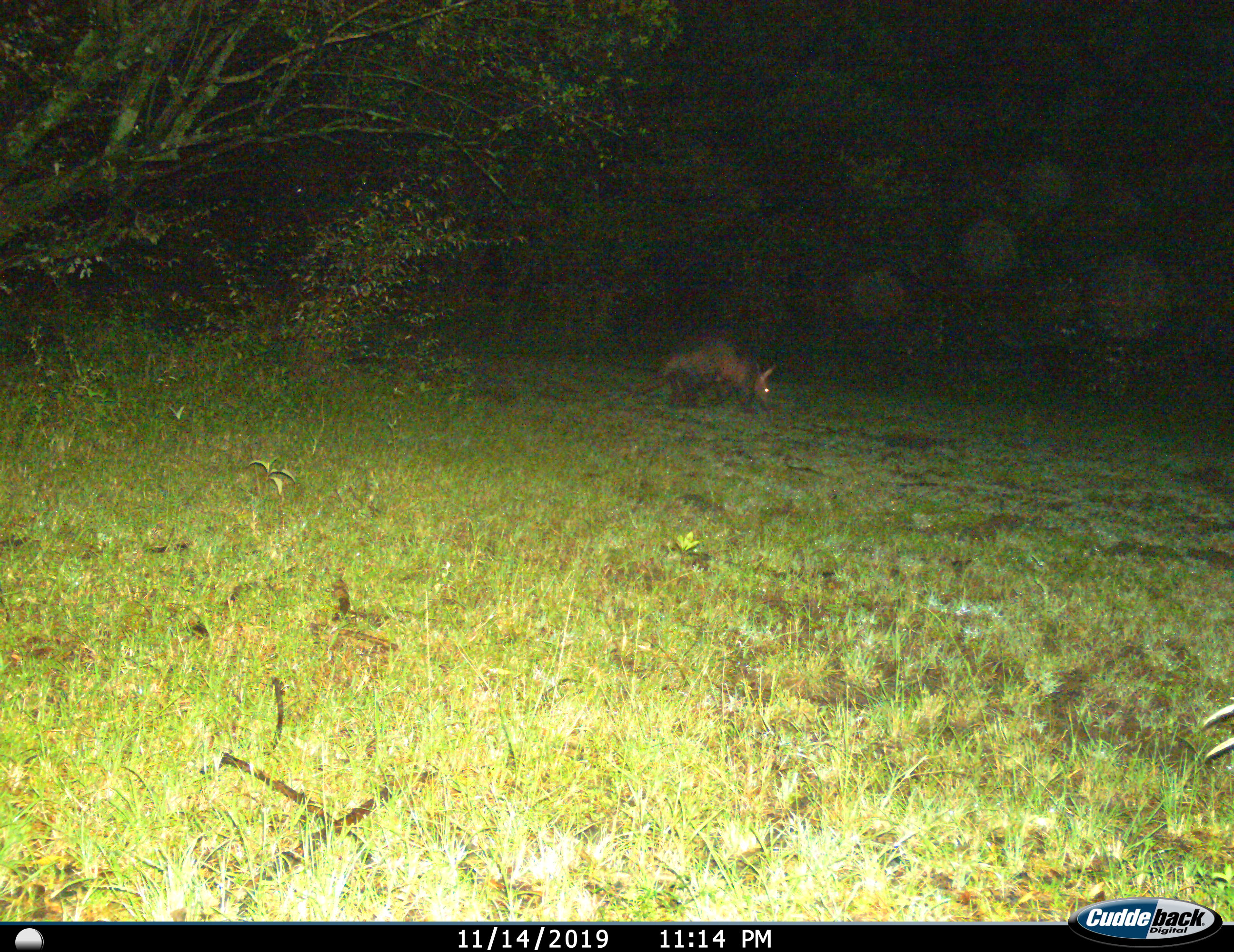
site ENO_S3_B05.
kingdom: Animalia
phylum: Chordata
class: Mammalia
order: Tubulidentata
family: Orycteropodidae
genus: Orycteropus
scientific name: Orycteropus afer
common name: aardvark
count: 1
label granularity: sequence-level